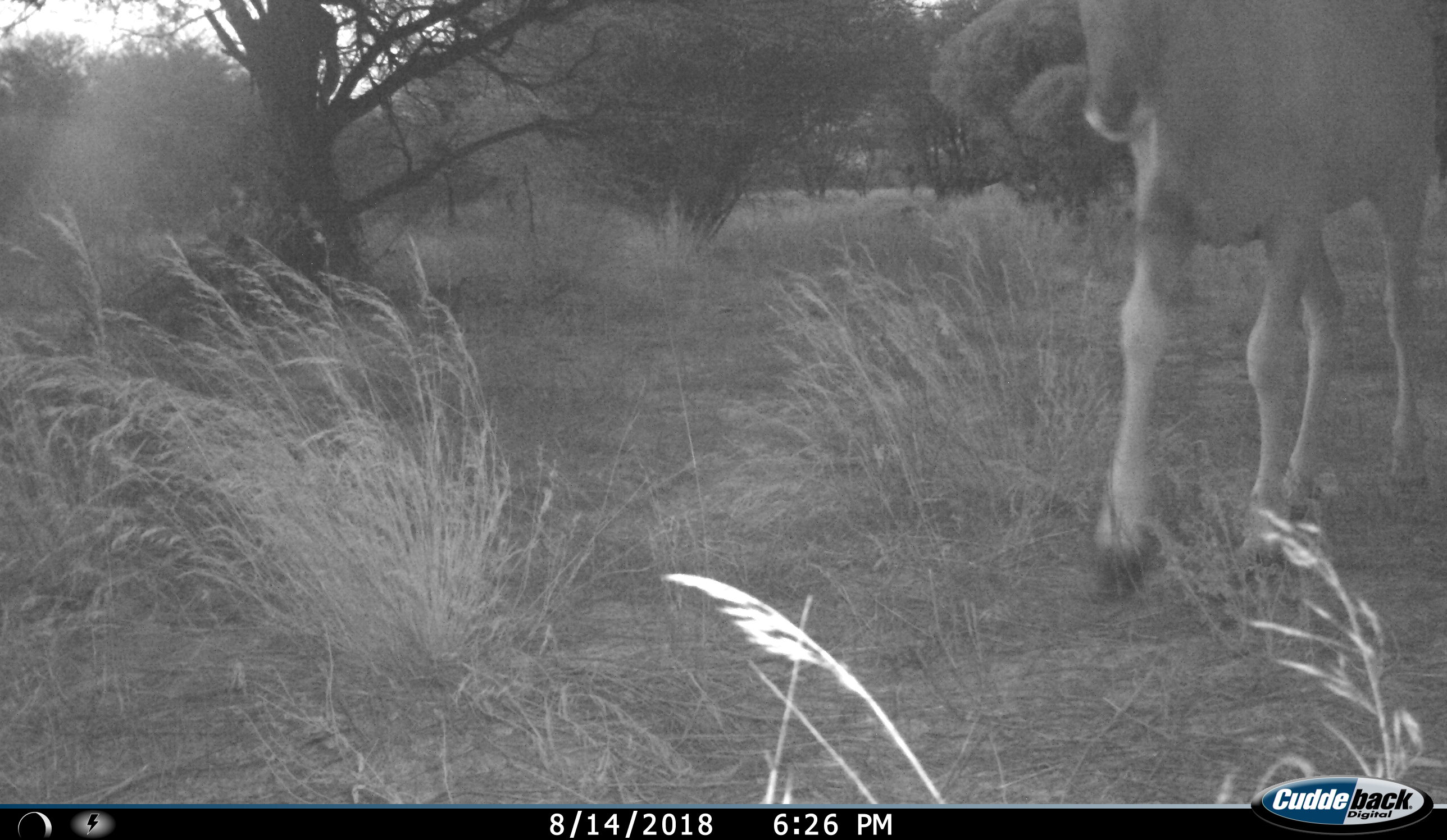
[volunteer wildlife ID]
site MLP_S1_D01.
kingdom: Animalia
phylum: Chordata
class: Mammalia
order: Artiodactyla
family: Bovidae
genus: Tragelaphus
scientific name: Tragelaphus oryx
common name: eland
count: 1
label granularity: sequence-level